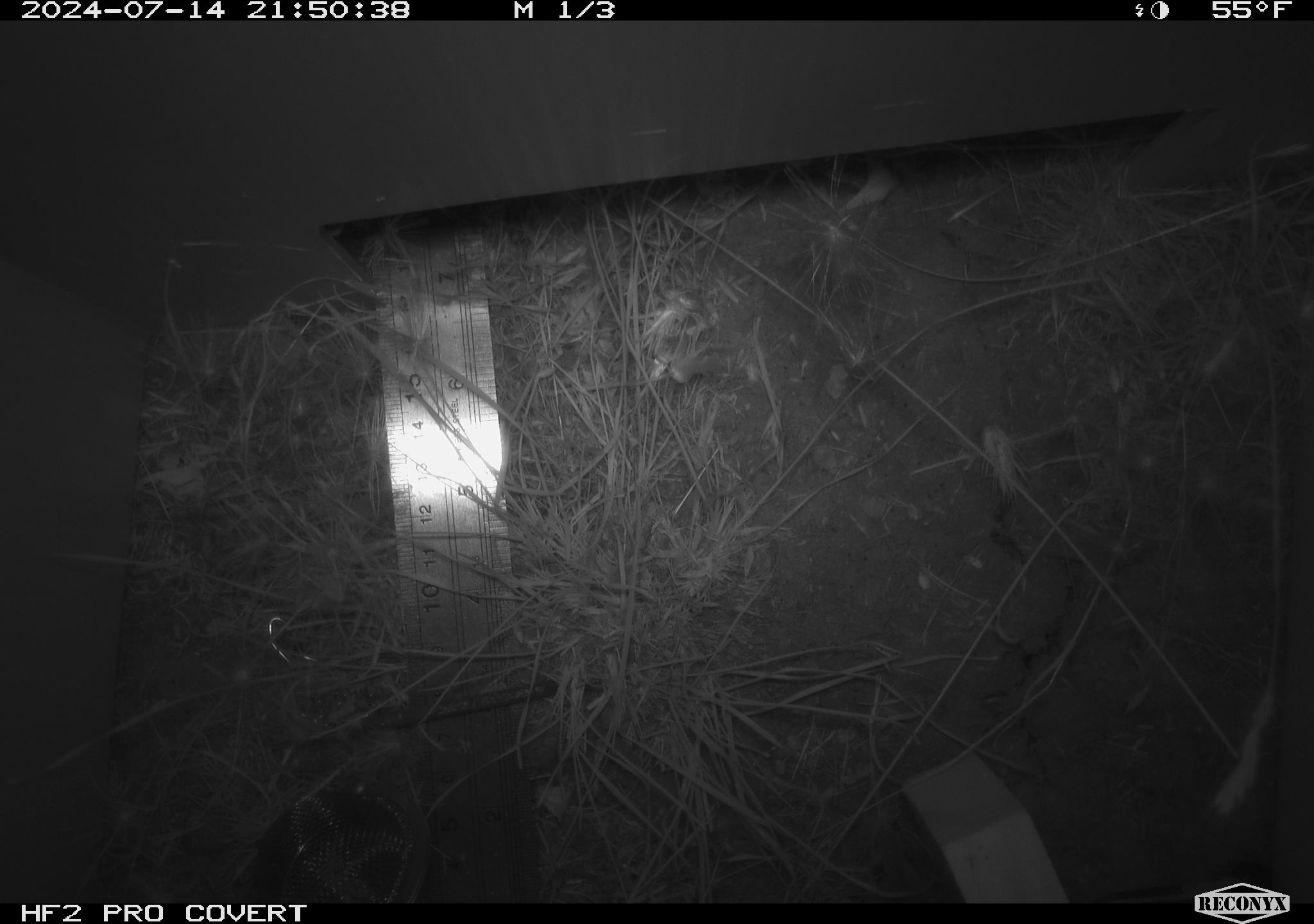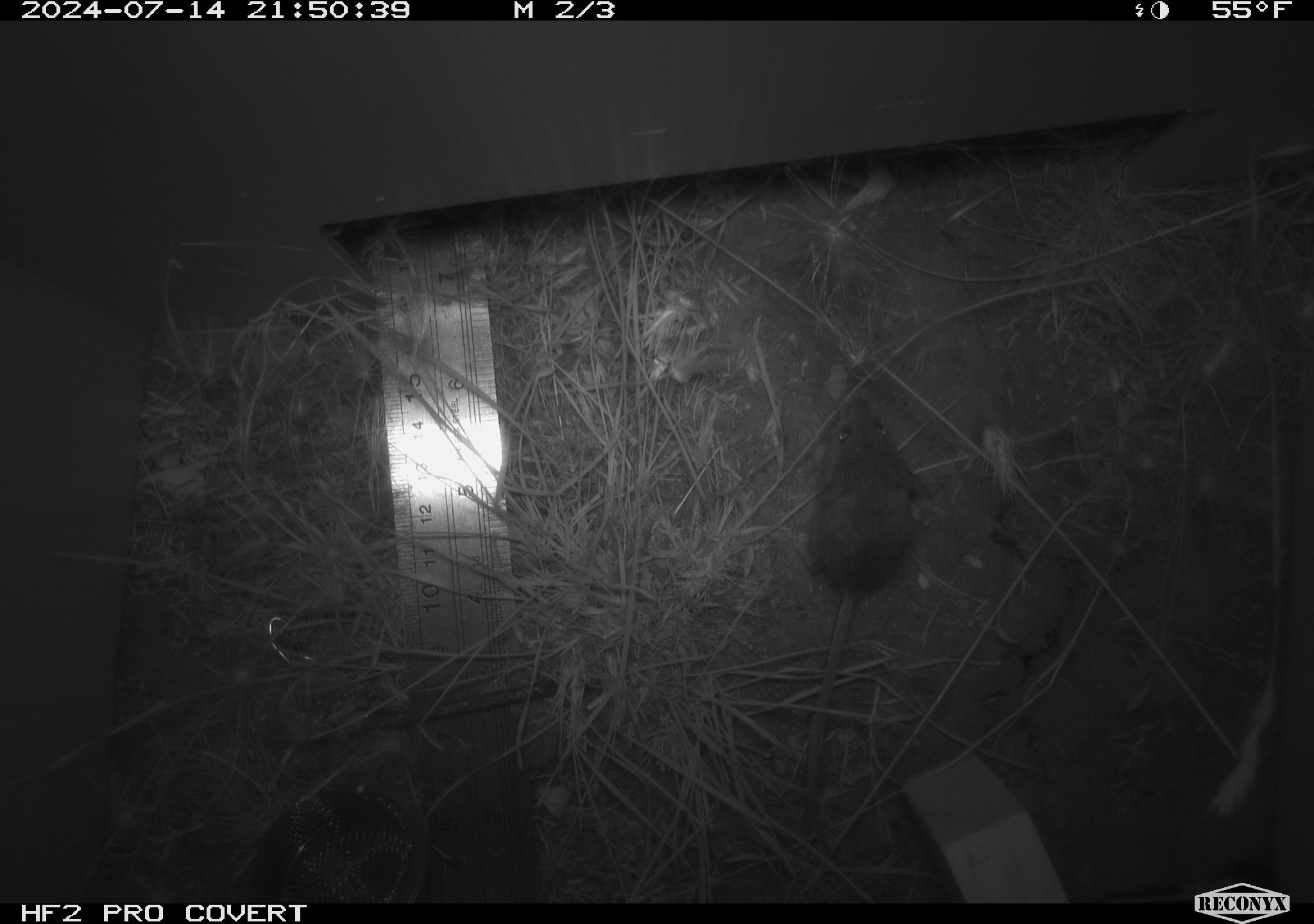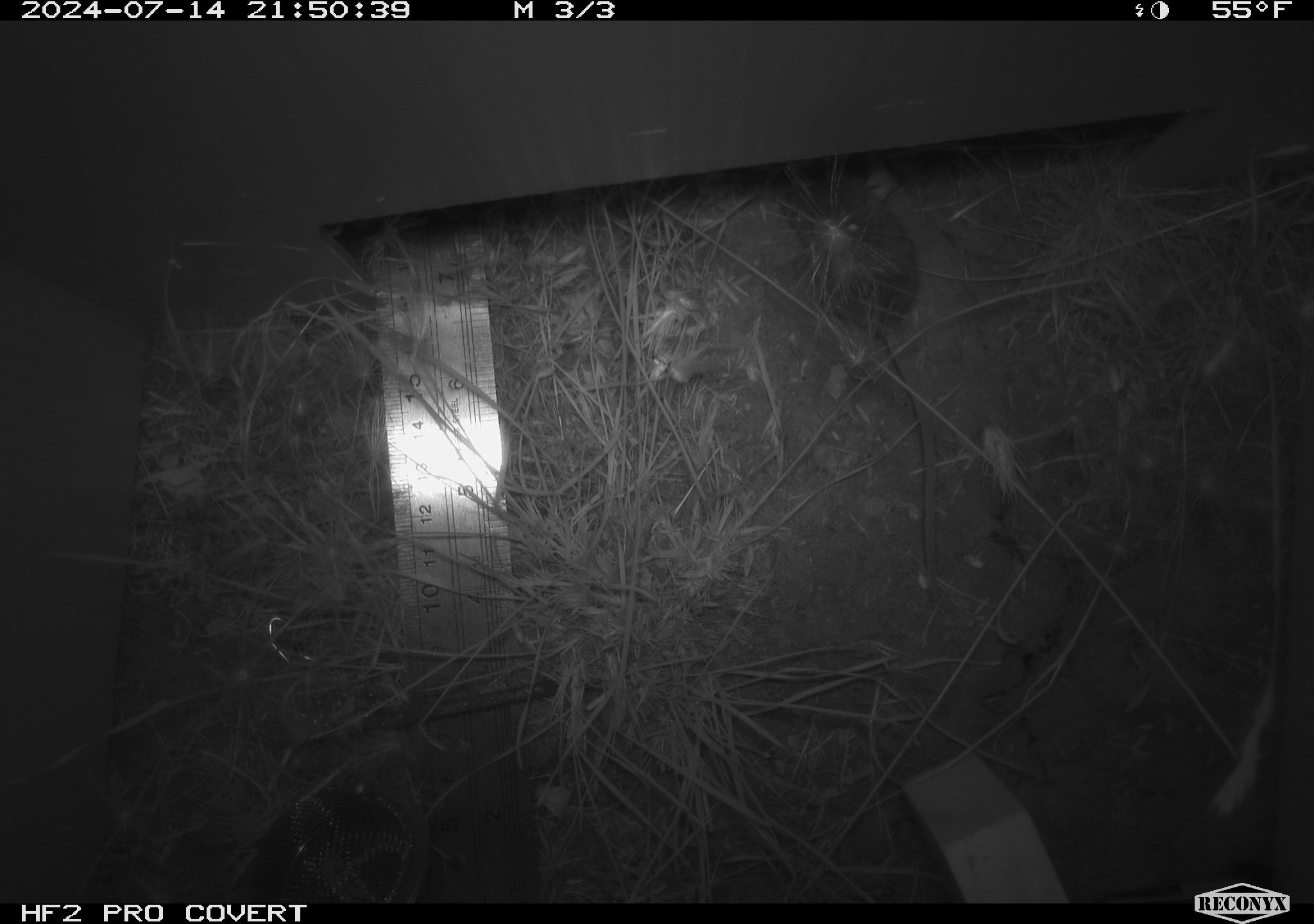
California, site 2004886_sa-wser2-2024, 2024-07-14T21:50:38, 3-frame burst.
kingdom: Animalia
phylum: Chordata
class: Mammalia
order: Rodentia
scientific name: Rodentia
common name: mouse species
Mouse species (Rodentia).